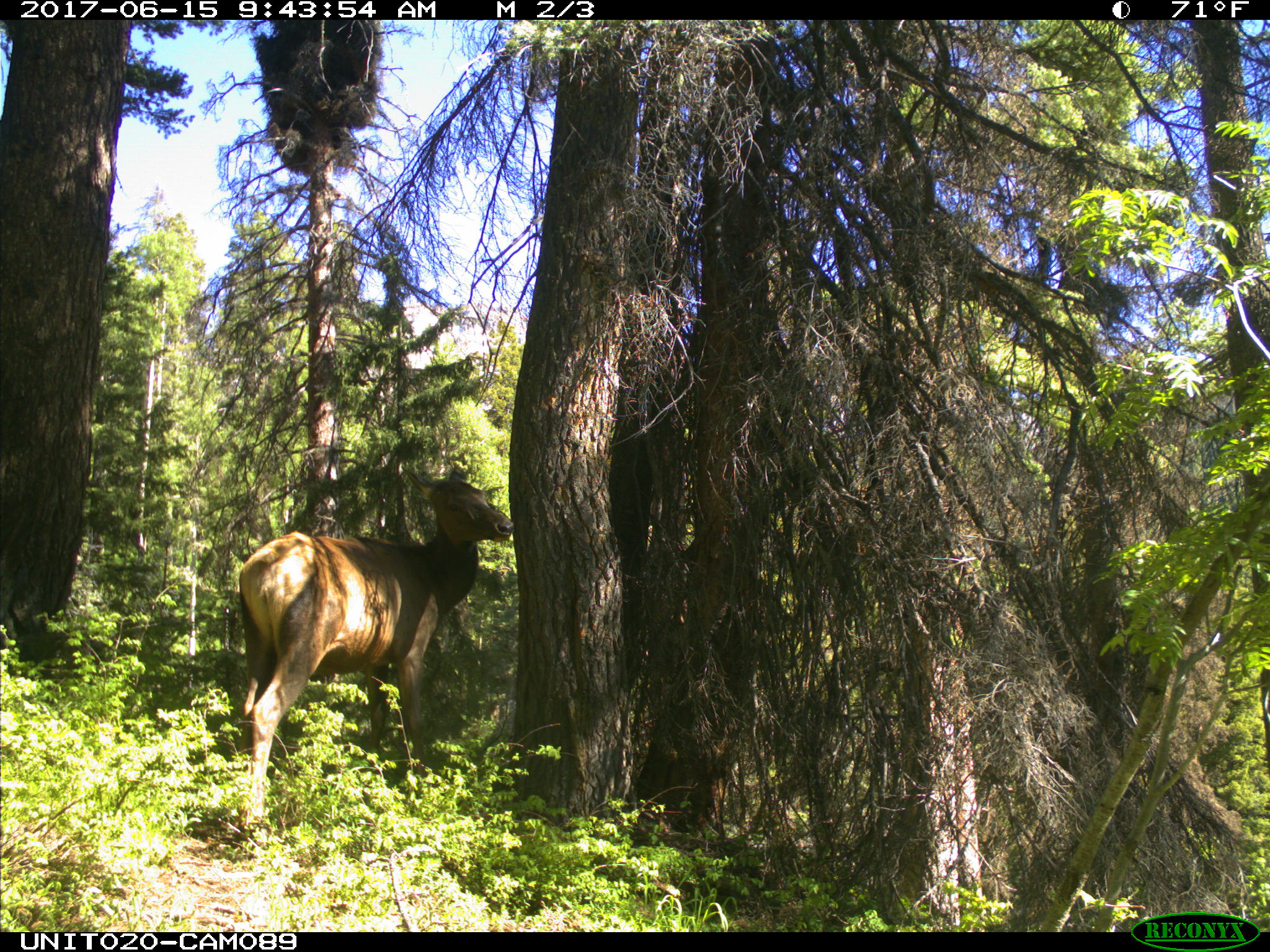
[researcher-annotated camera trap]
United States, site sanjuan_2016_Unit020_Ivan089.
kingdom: Animalia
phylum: Chordata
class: Mammalia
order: Artiodactyla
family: Cervidae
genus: Cervus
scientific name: Cervus elaphus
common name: red deer